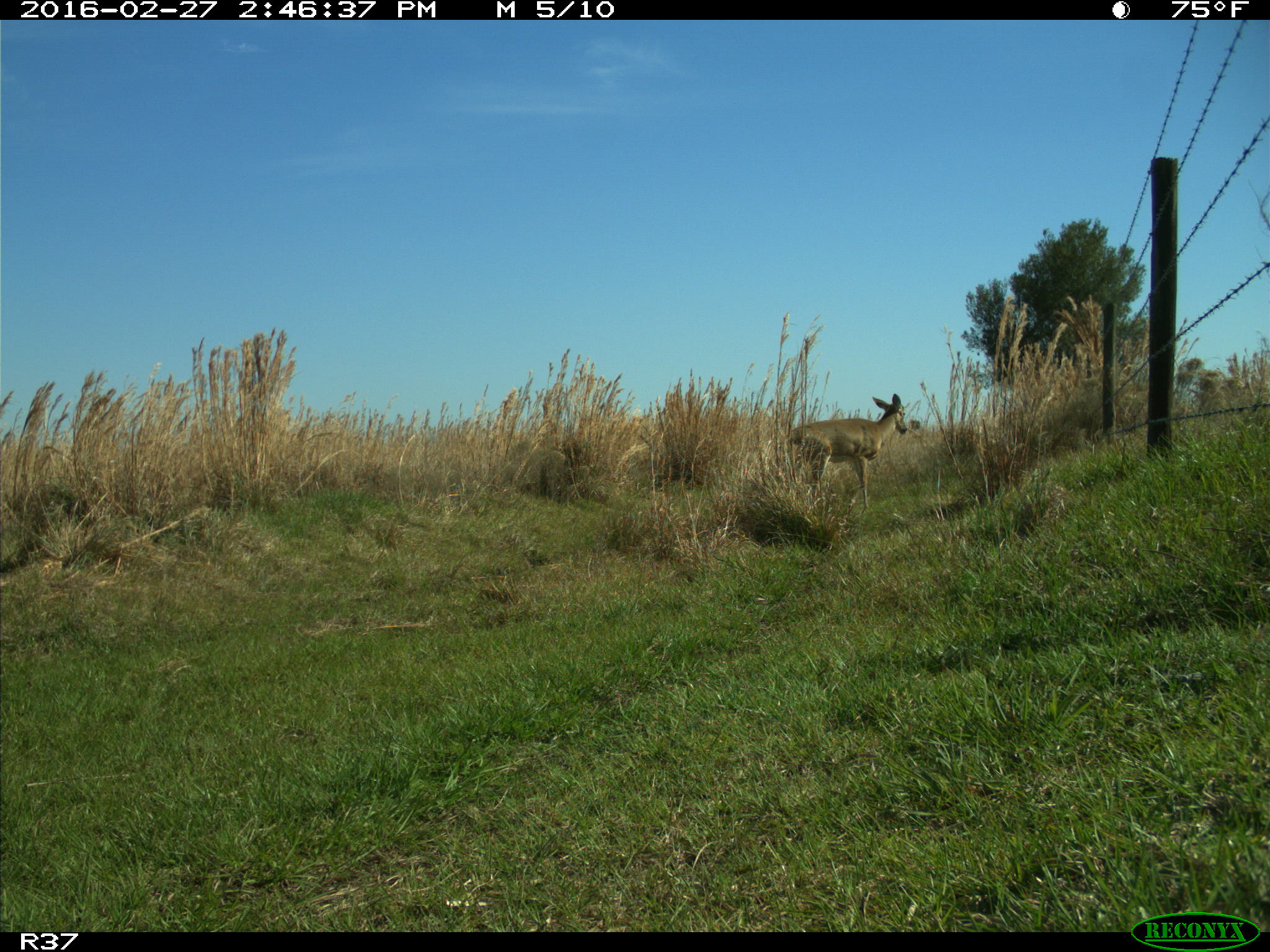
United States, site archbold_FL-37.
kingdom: Animalia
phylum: Chordata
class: Mammalia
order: Artiodactyla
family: Cervidae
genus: Odocoileus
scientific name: Odocoileus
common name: deer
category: unidentified deer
Unidentified deer (deer) (Odocoileus).